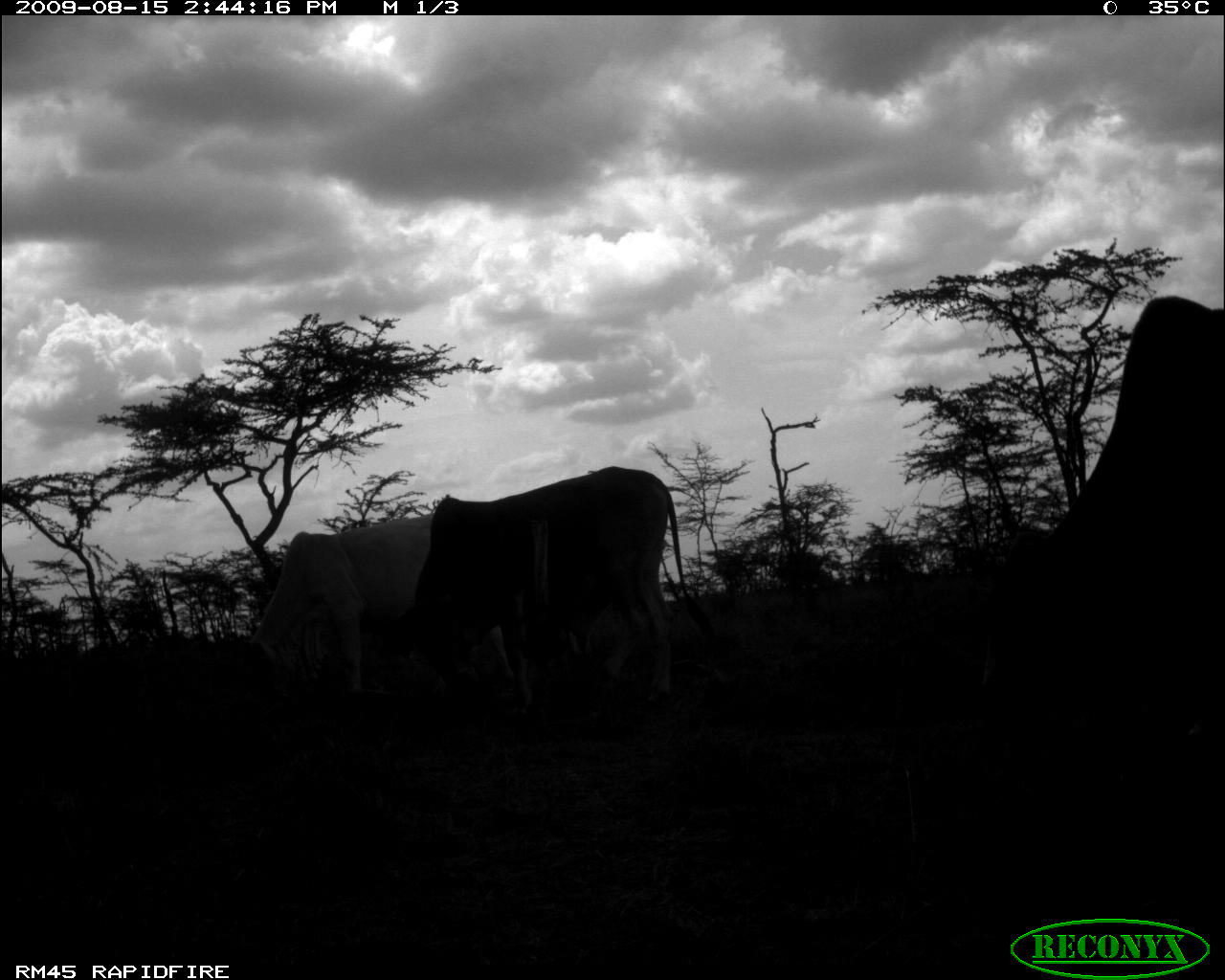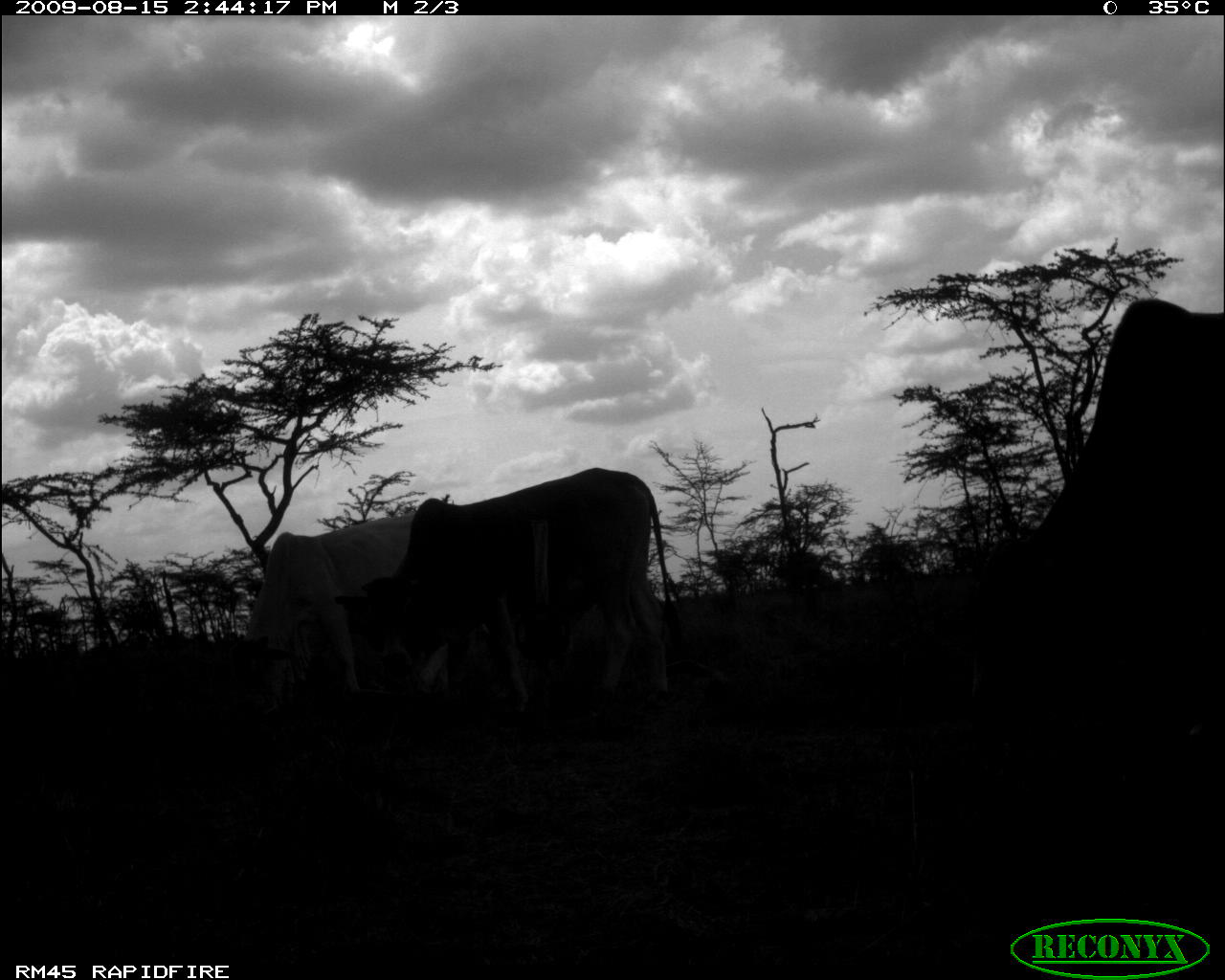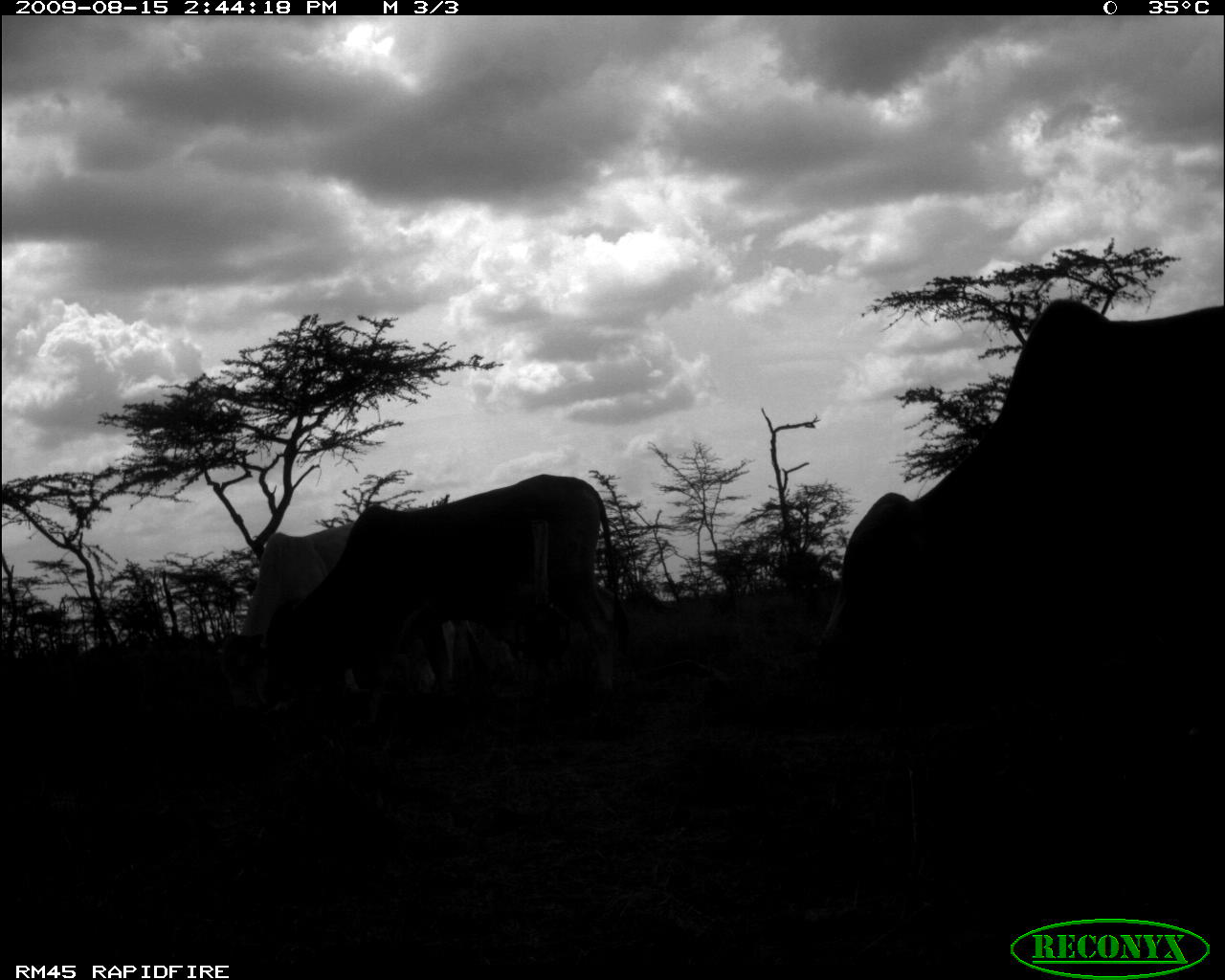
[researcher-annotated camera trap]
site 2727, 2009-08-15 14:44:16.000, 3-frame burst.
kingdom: Animalia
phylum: Chordata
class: Mammalia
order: Artiodactyla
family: Bovidae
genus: Bos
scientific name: Bos taurus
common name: domestic cattle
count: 3